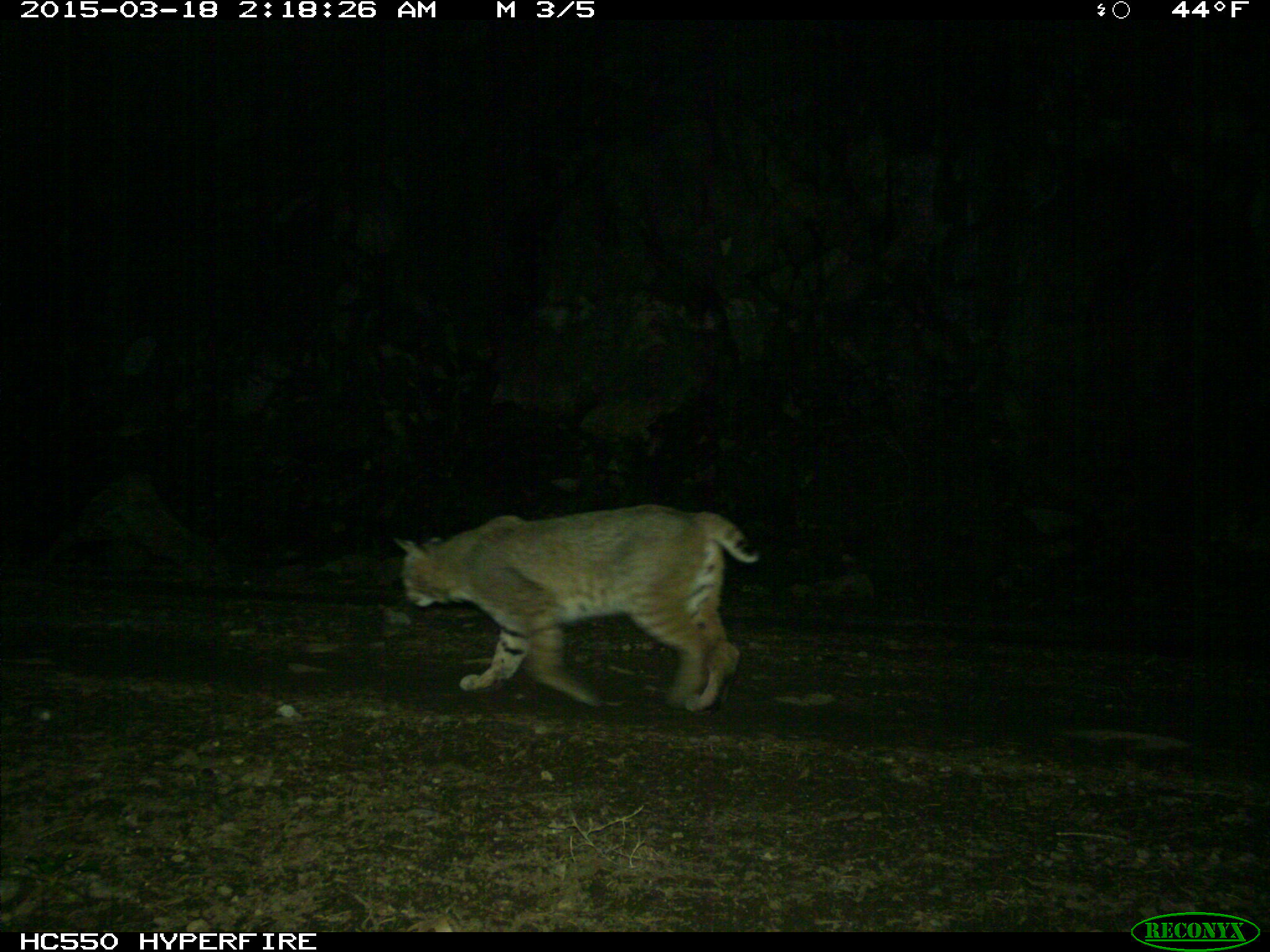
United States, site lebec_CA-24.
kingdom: Animalia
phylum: Chordata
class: Mammalia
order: Carnivora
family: Felidae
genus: Lynx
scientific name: Lynx rufus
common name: bobcat